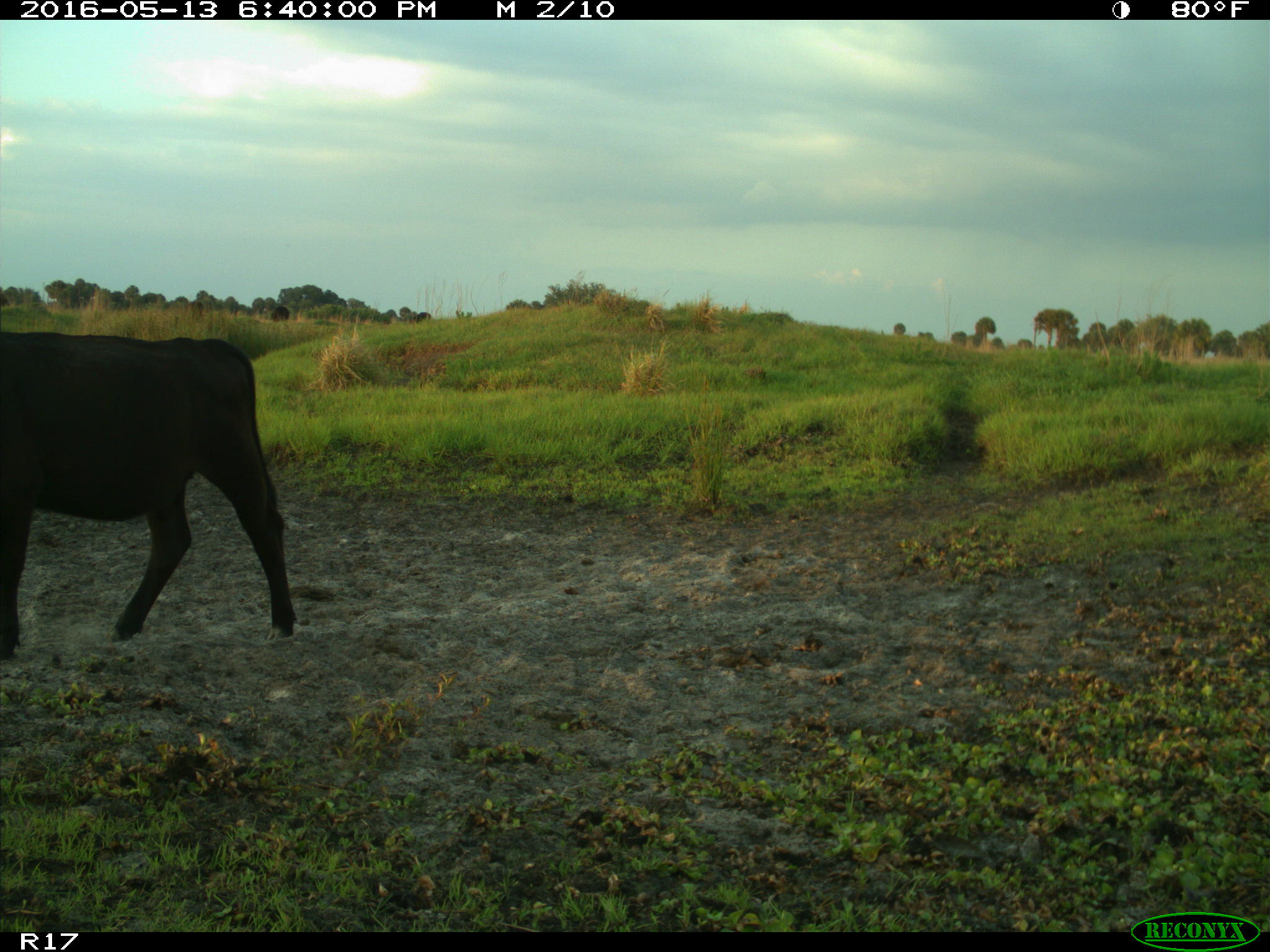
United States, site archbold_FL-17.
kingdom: Animalia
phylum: Chordata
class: Mammalia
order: Artiodactyla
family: Bovidae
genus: Bos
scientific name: Bos taurus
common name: domestic cow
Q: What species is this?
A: Bos taurus (domestic cow).